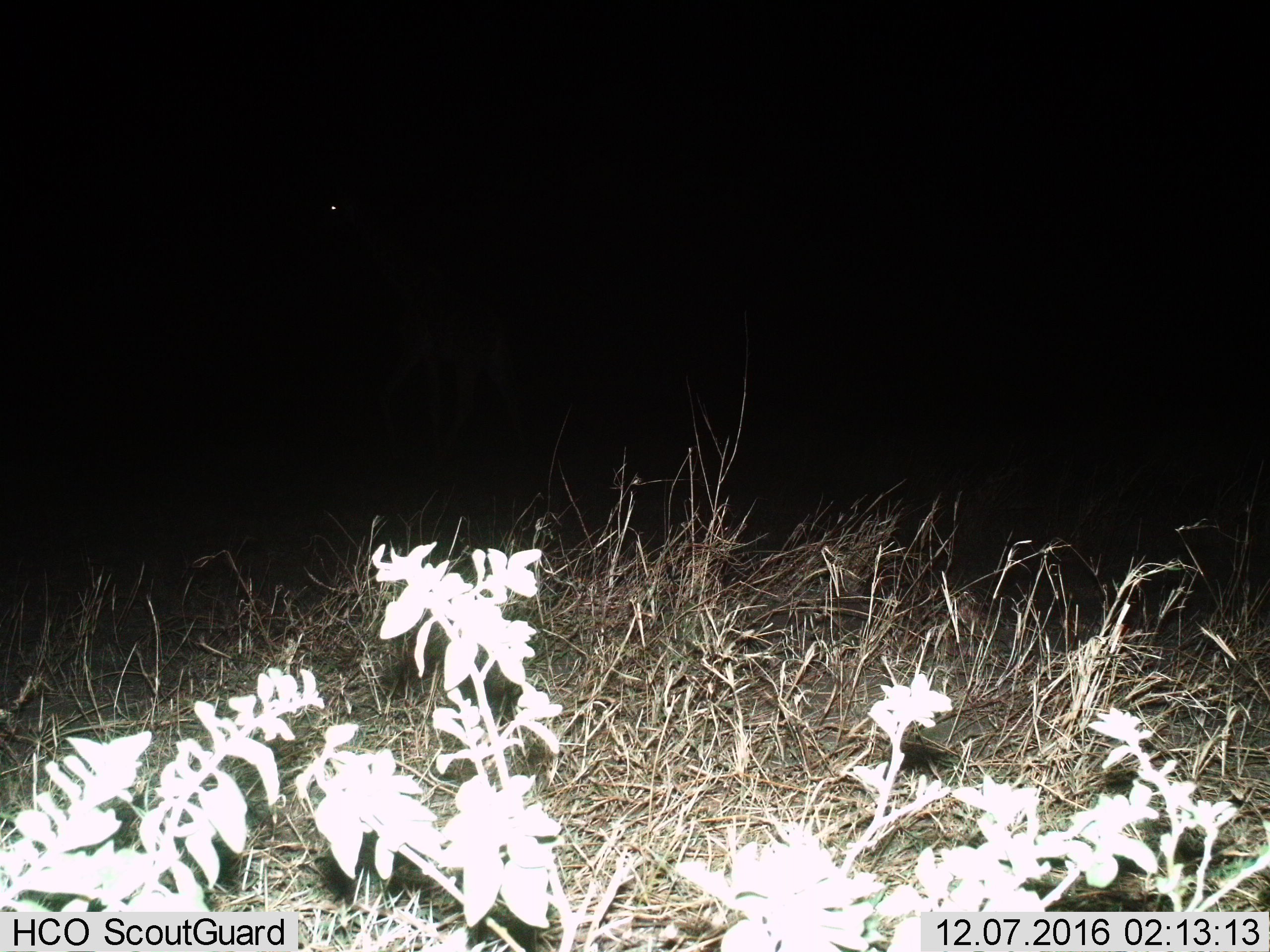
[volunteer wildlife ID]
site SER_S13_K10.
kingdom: Animalia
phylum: Chordata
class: Mammalia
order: Artiodactyla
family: Giraffidae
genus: Giraffa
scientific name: Giraffa camelopardalis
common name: giraffe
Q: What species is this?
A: Giraffe (Giraffa camelopardalis).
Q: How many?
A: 1.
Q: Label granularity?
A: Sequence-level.